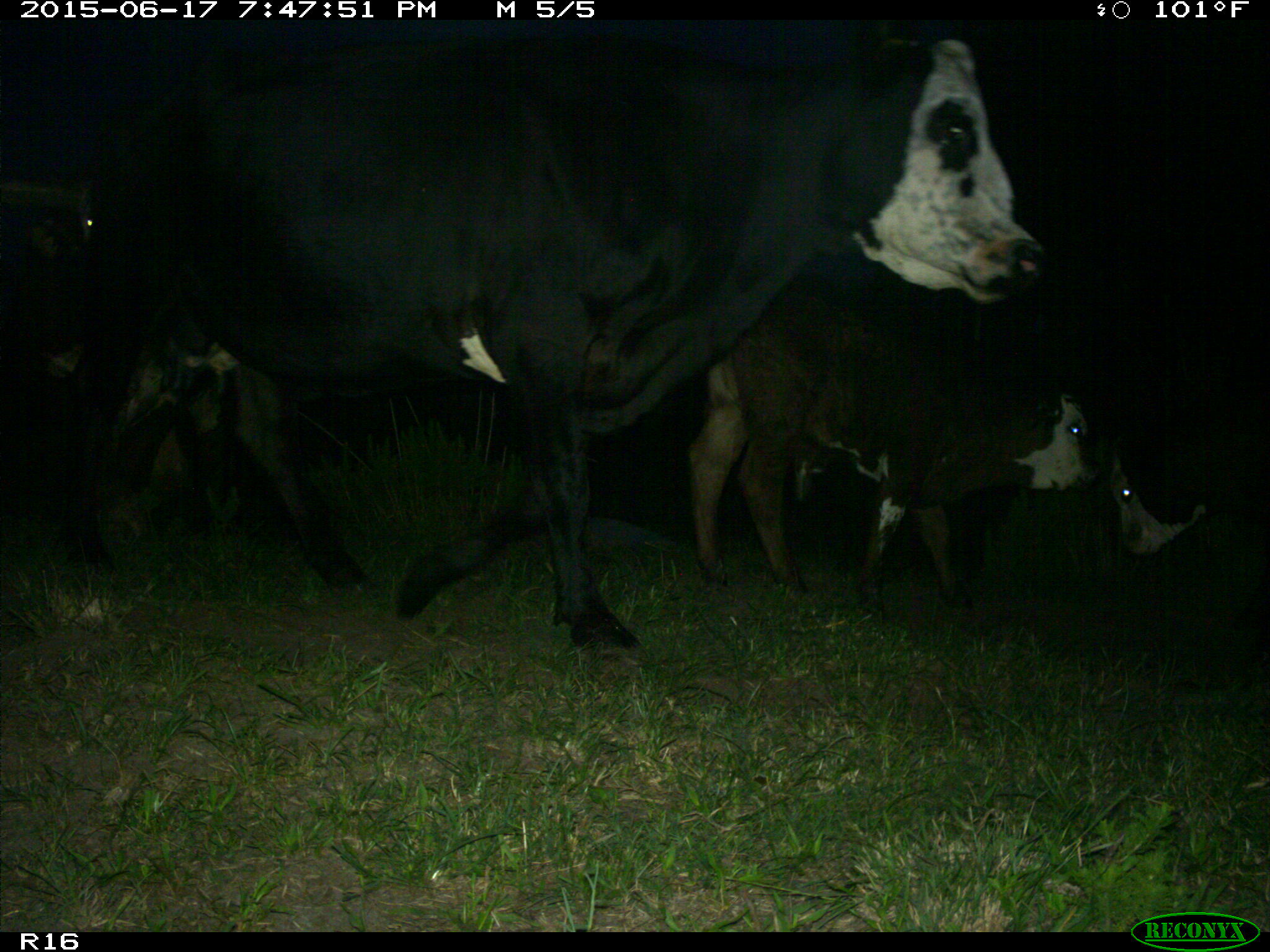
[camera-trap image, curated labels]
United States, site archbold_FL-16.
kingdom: Animalia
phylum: Chordata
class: Mammalia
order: Artiodactyla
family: Bovidae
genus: Bos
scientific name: Bos taurus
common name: domestic cow